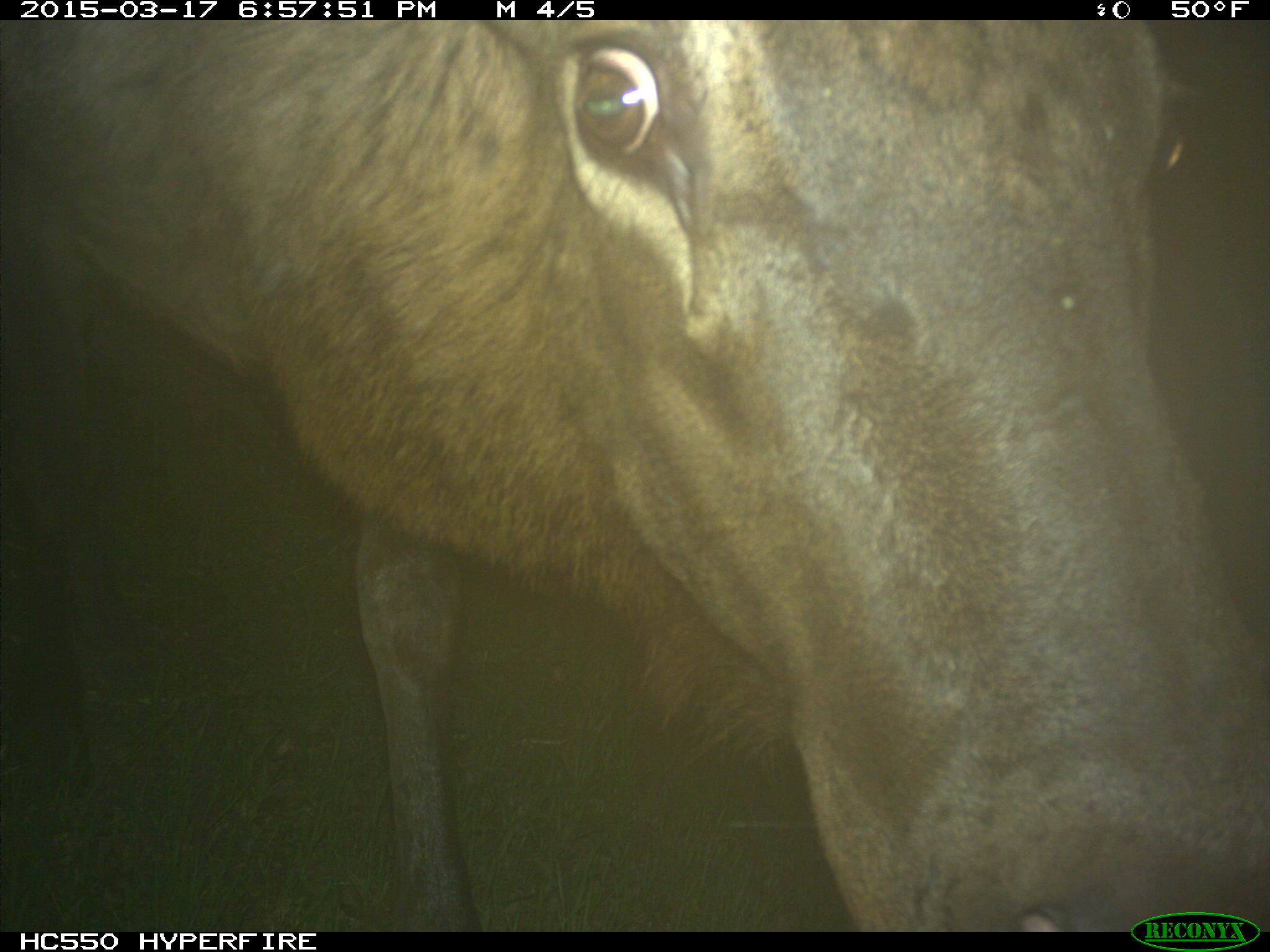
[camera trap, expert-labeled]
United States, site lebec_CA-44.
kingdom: Animalia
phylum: Chordata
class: Mammalia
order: Artiodactyla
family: Cervidae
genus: Cervus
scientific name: Cervus canadensis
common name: elk